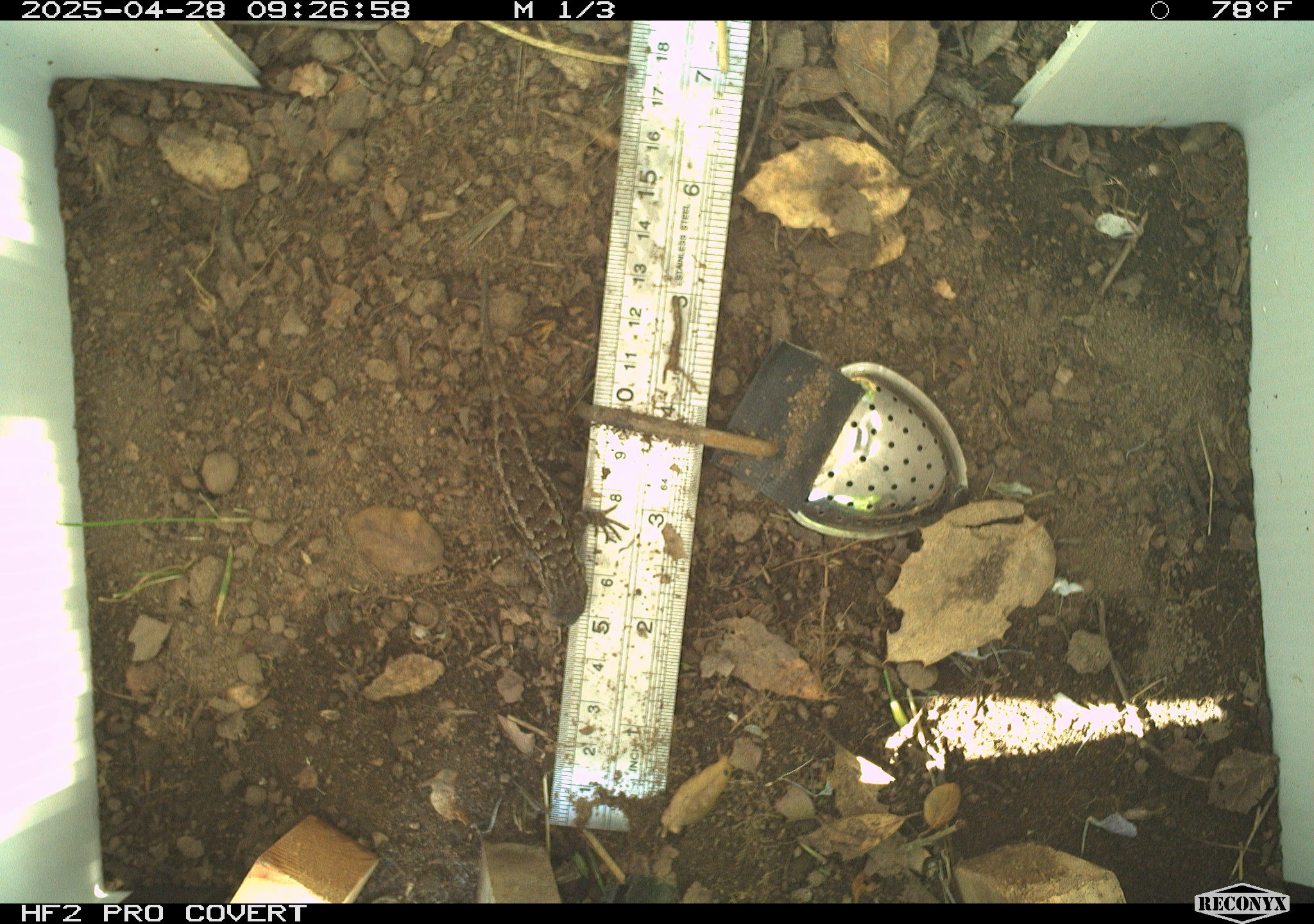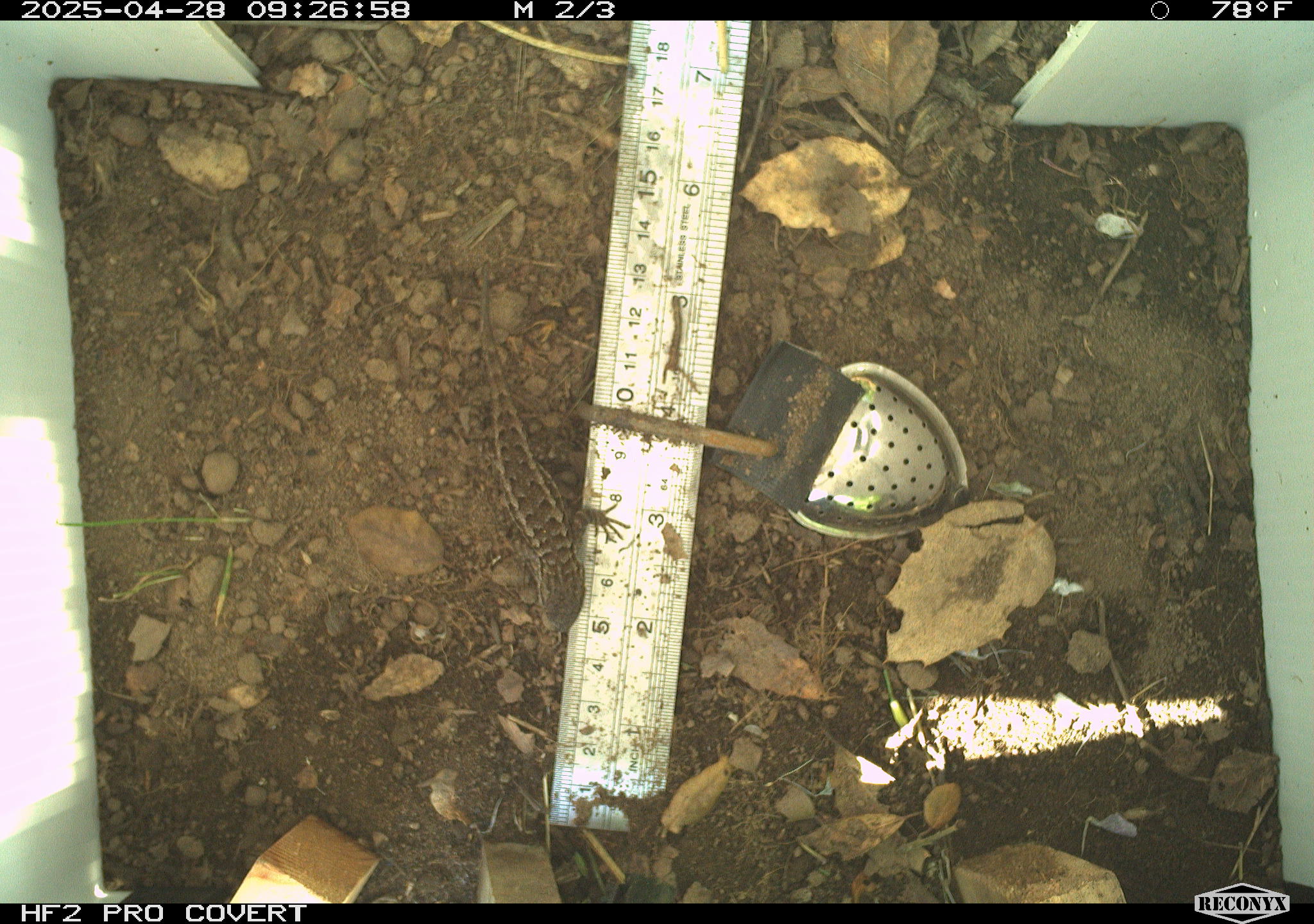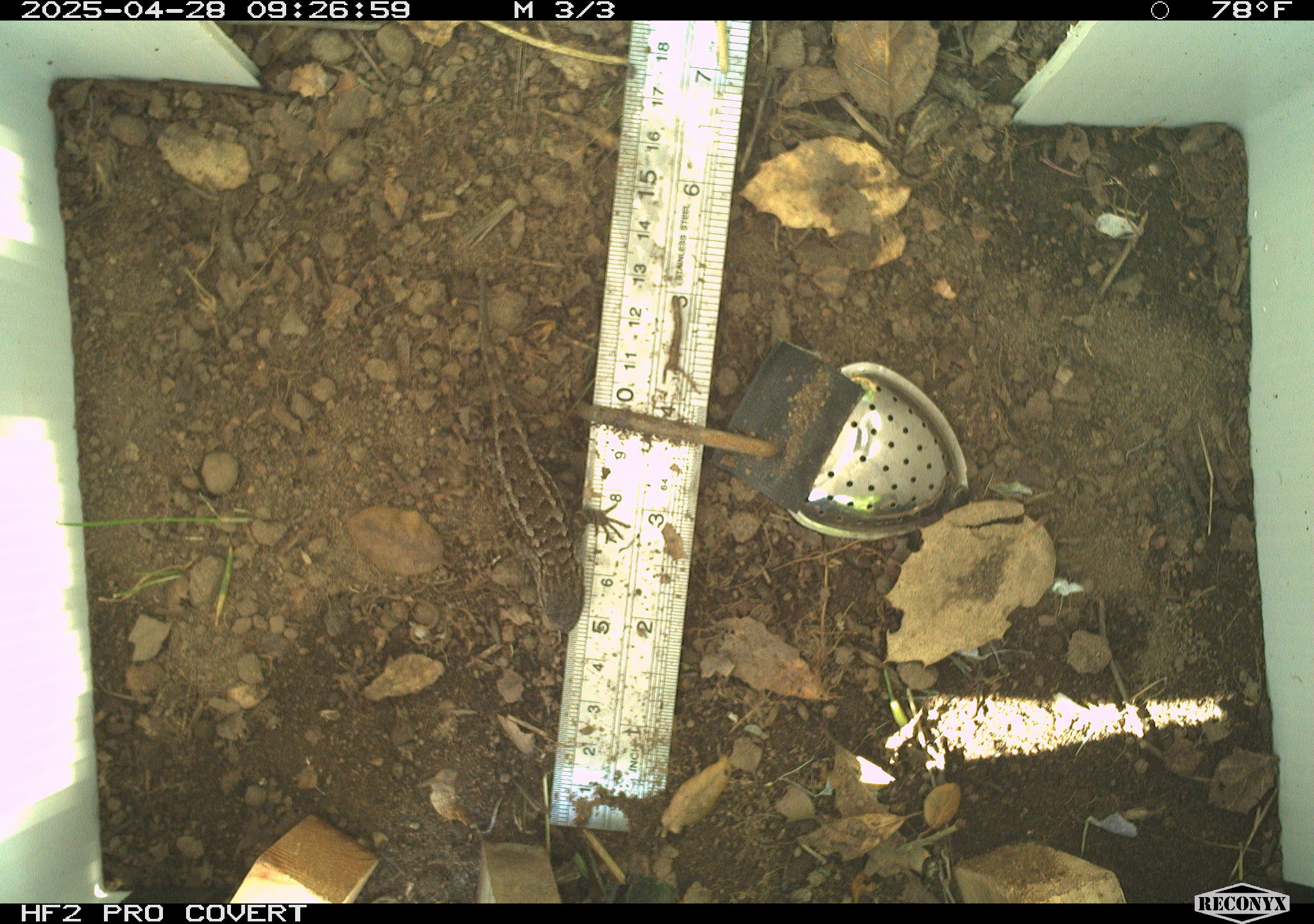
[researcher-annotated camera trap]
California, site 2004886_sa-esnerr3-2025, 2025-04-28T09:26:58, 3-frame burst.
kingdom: Animalia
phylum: Chordata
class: Reptilia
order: Squamata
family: Phrynosomatidae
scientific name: Phrynosomatidae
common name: north american spiny lizards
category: sceloporus/uta species